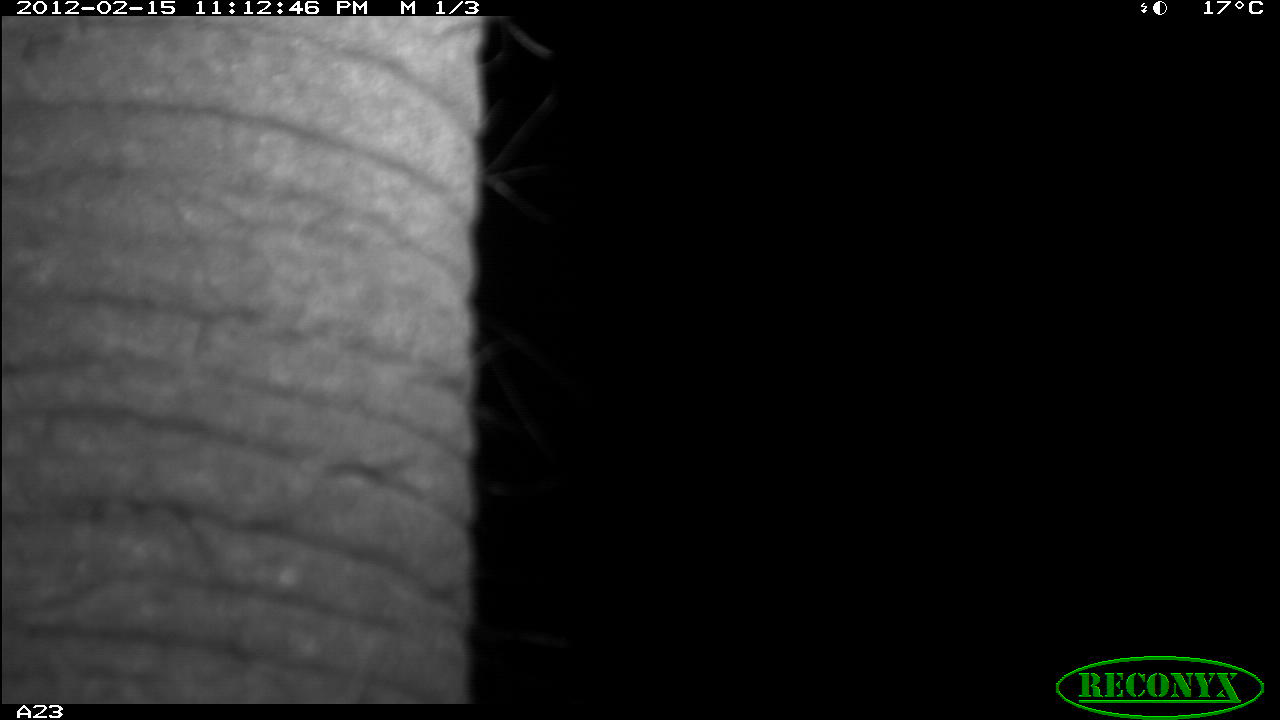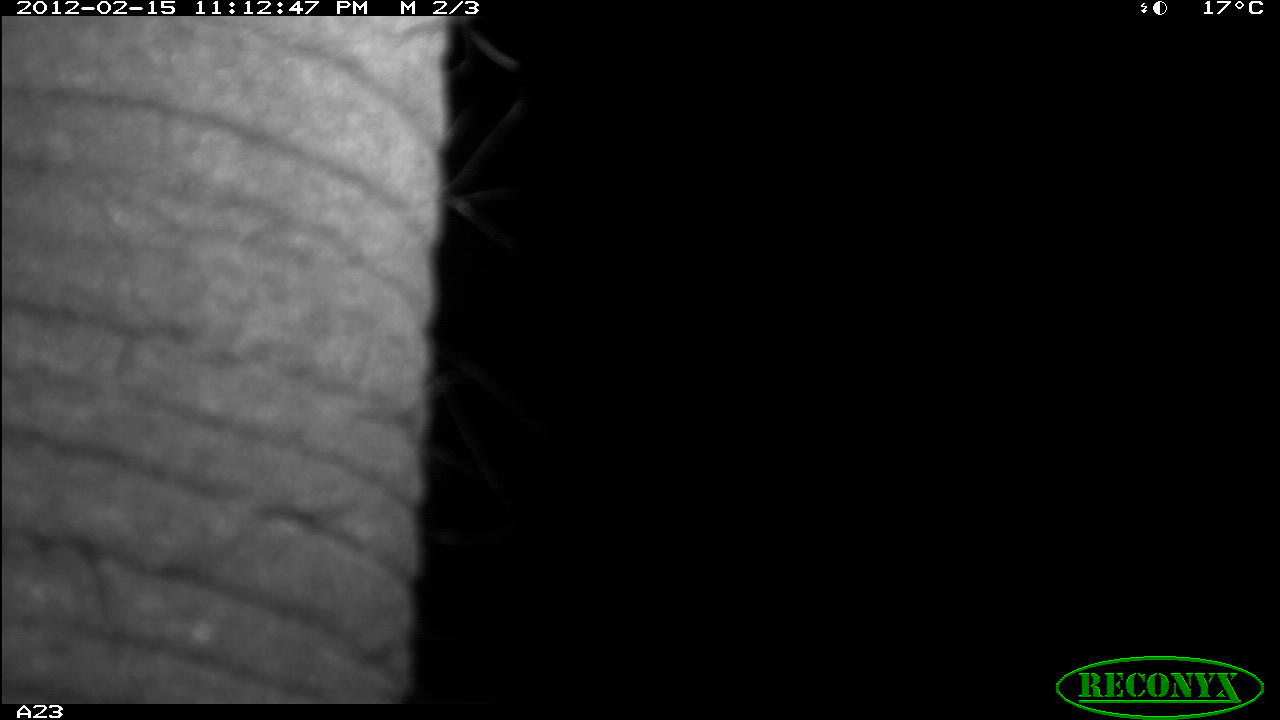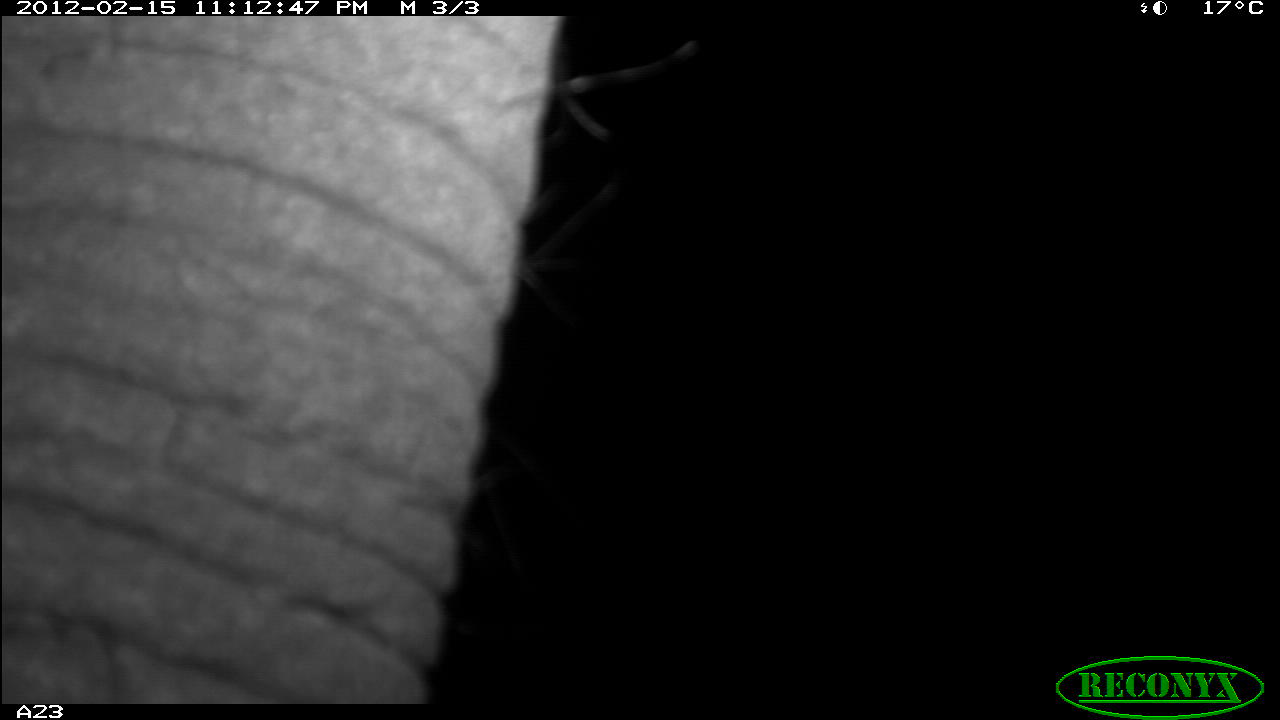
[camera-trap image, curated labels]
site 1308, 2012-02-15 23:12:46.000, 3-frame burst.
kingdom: Animalia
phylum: Chordata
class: Mammalia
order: Proboscidea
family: Elephantidae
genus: Loxodonta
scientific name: Loxodonta africana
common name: african bush elephant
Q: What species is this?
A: Loxodonta africana (african bush elephant).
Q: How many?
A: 1.